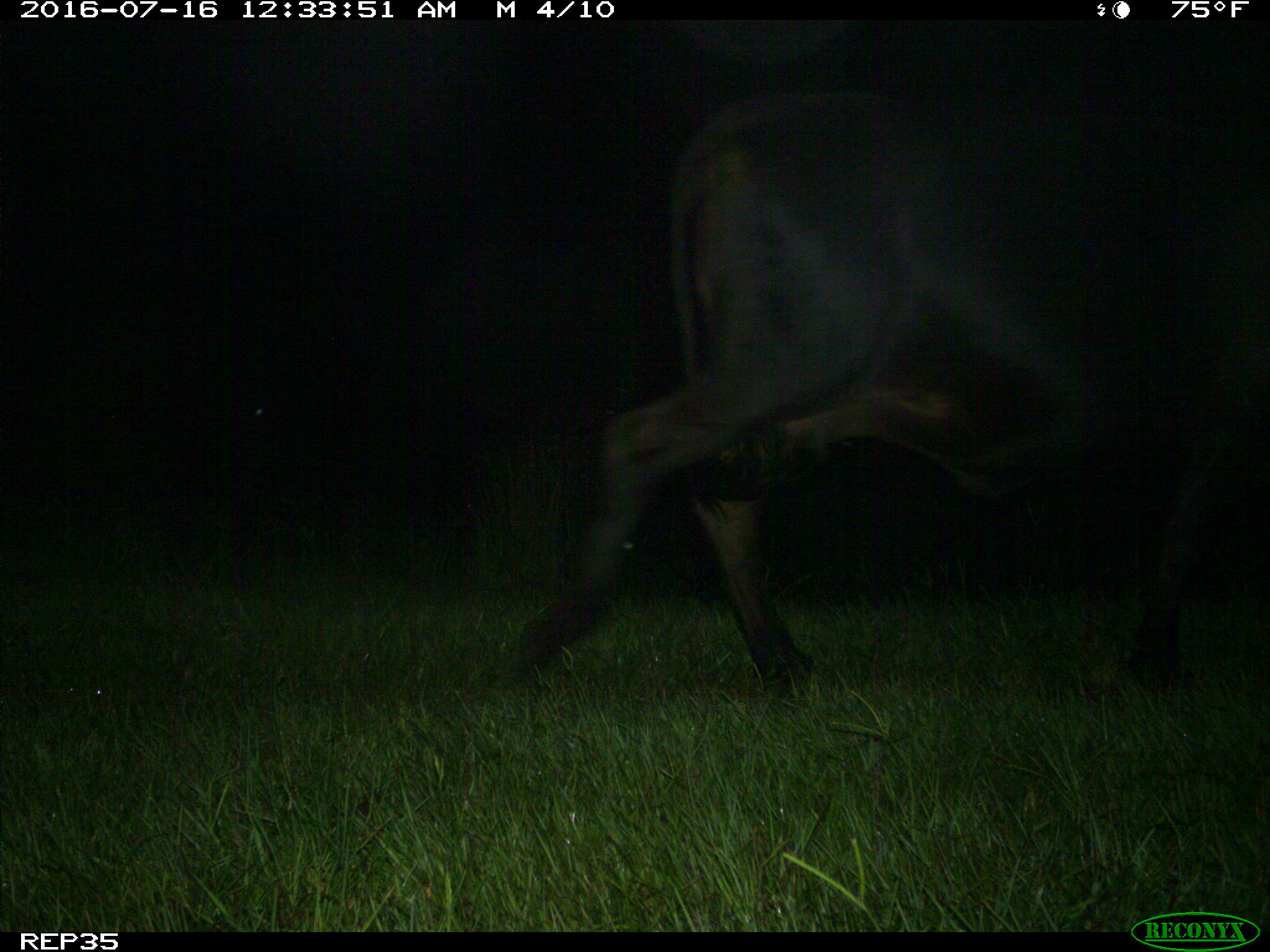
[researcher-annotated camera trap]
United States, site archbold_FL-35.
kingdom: Animalia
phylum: Chordata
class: Mammalia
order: Artiodactyla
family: Bovidae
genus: Bos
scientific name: Bos taurus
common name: domestic cow